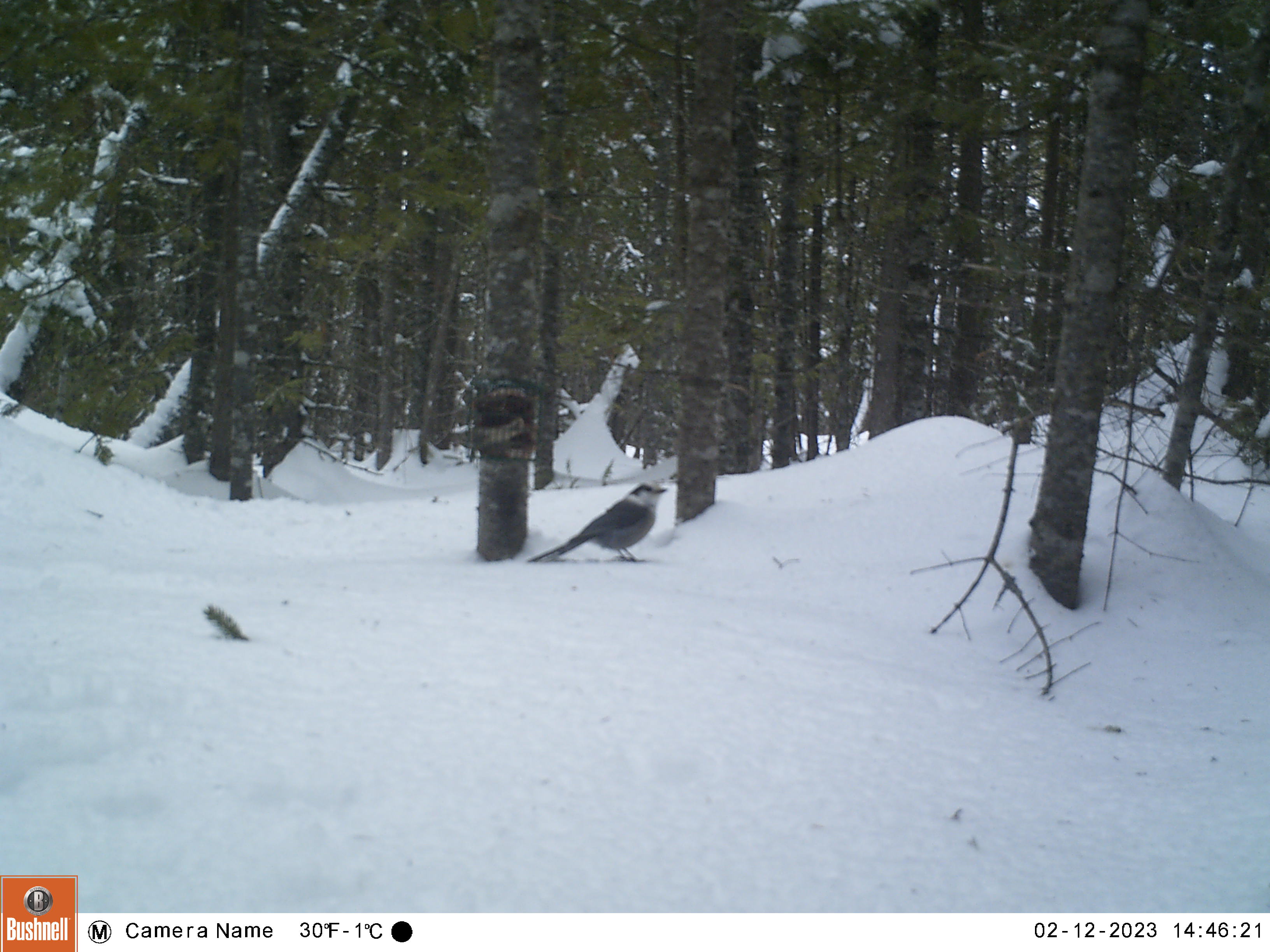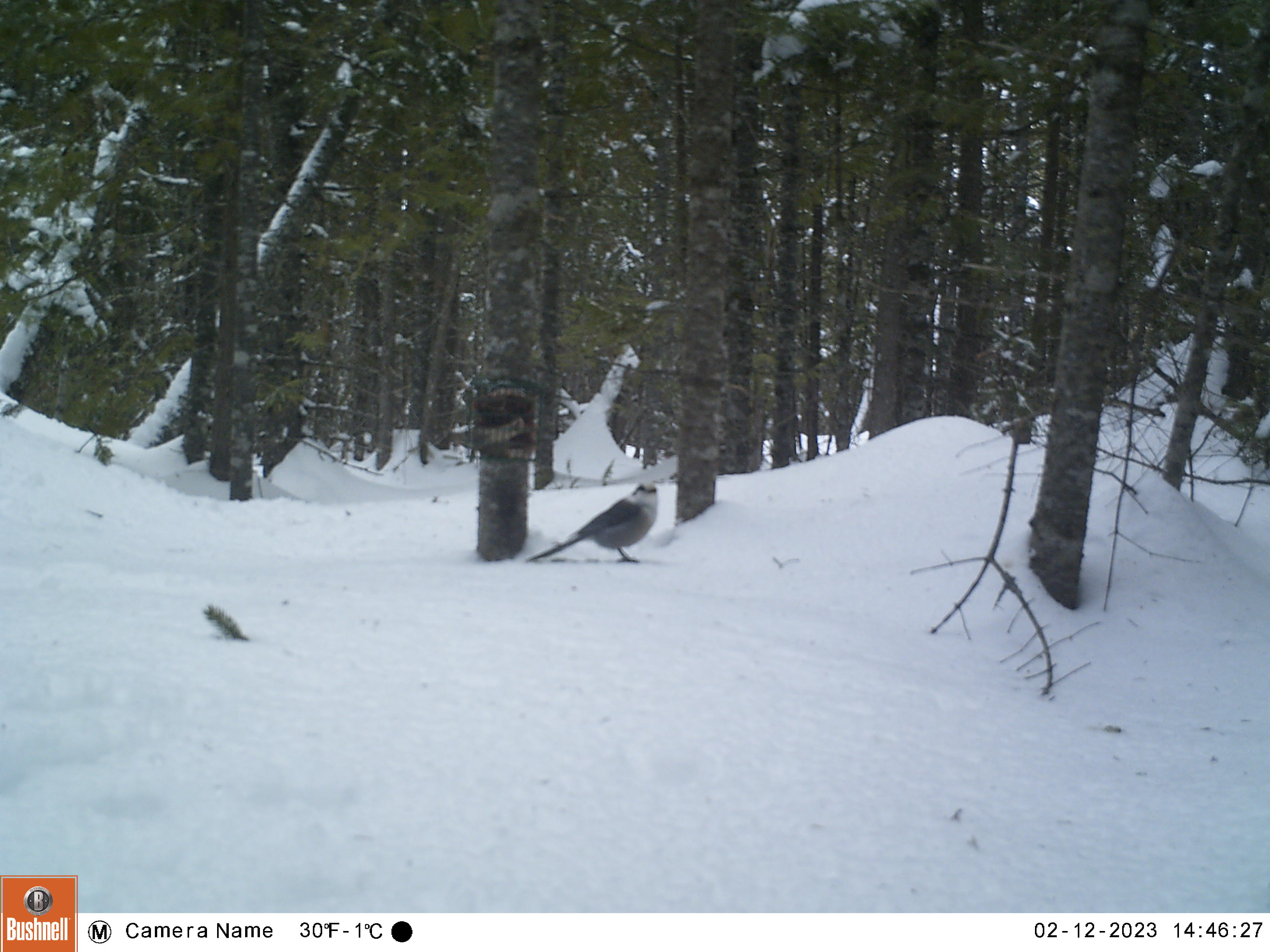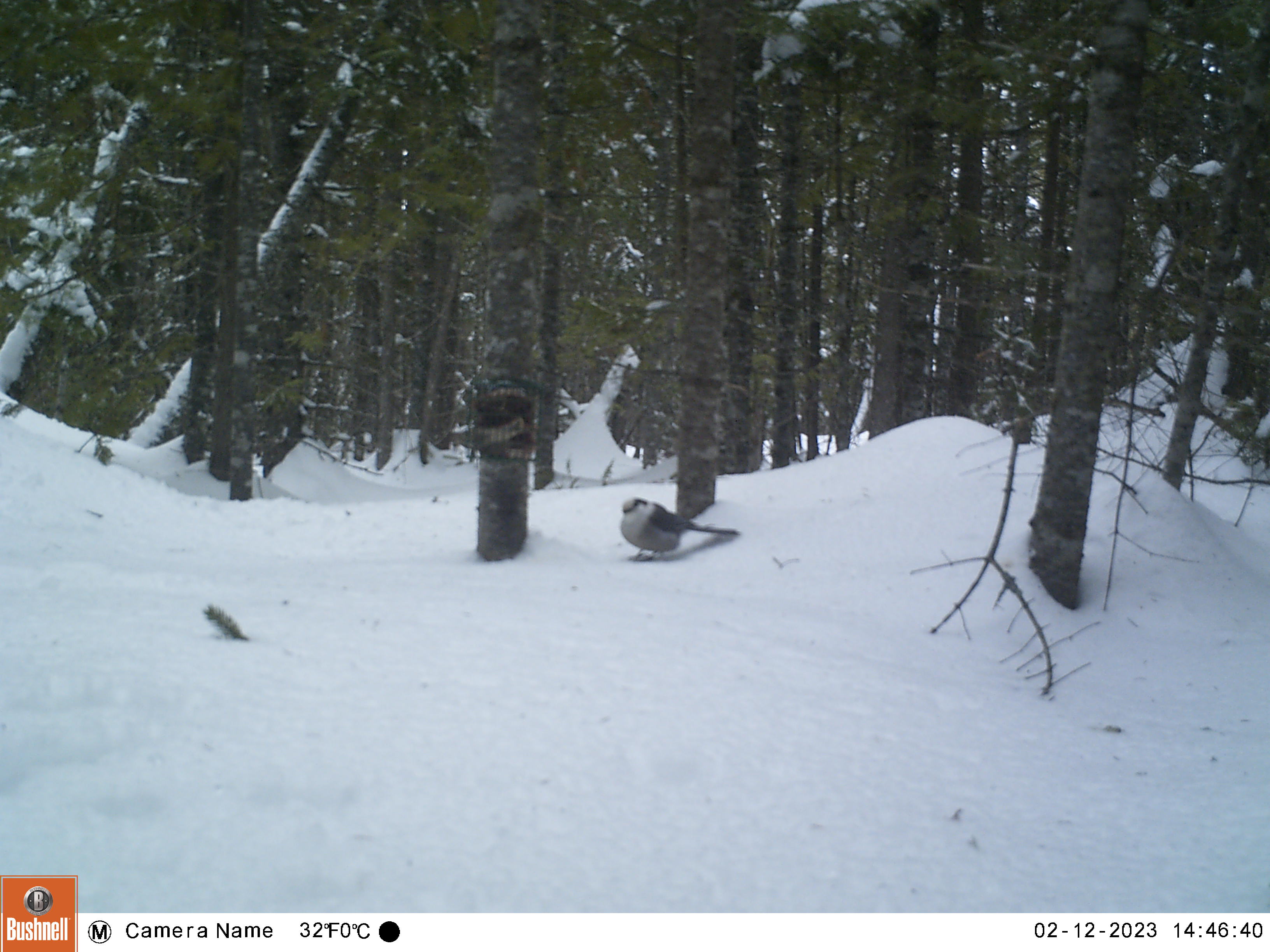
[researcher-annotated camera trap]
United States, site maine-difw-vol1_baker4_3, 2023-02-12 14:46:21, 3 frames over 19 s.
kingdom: Animalia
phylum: Chordata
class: Aves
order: Passeriformes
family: Corvidae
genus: Perisoreus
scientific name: Perisoreus canadensis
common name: canada jay